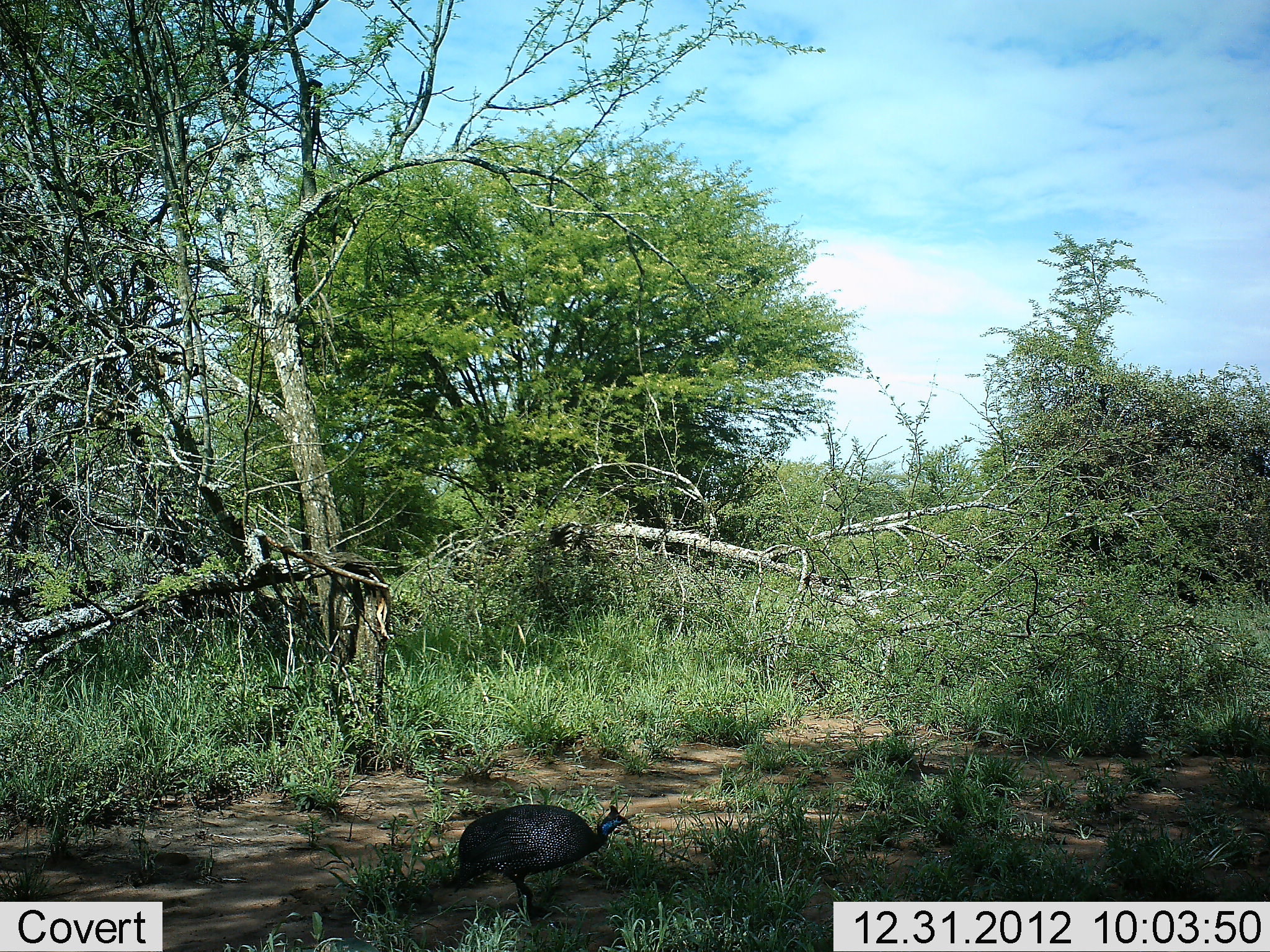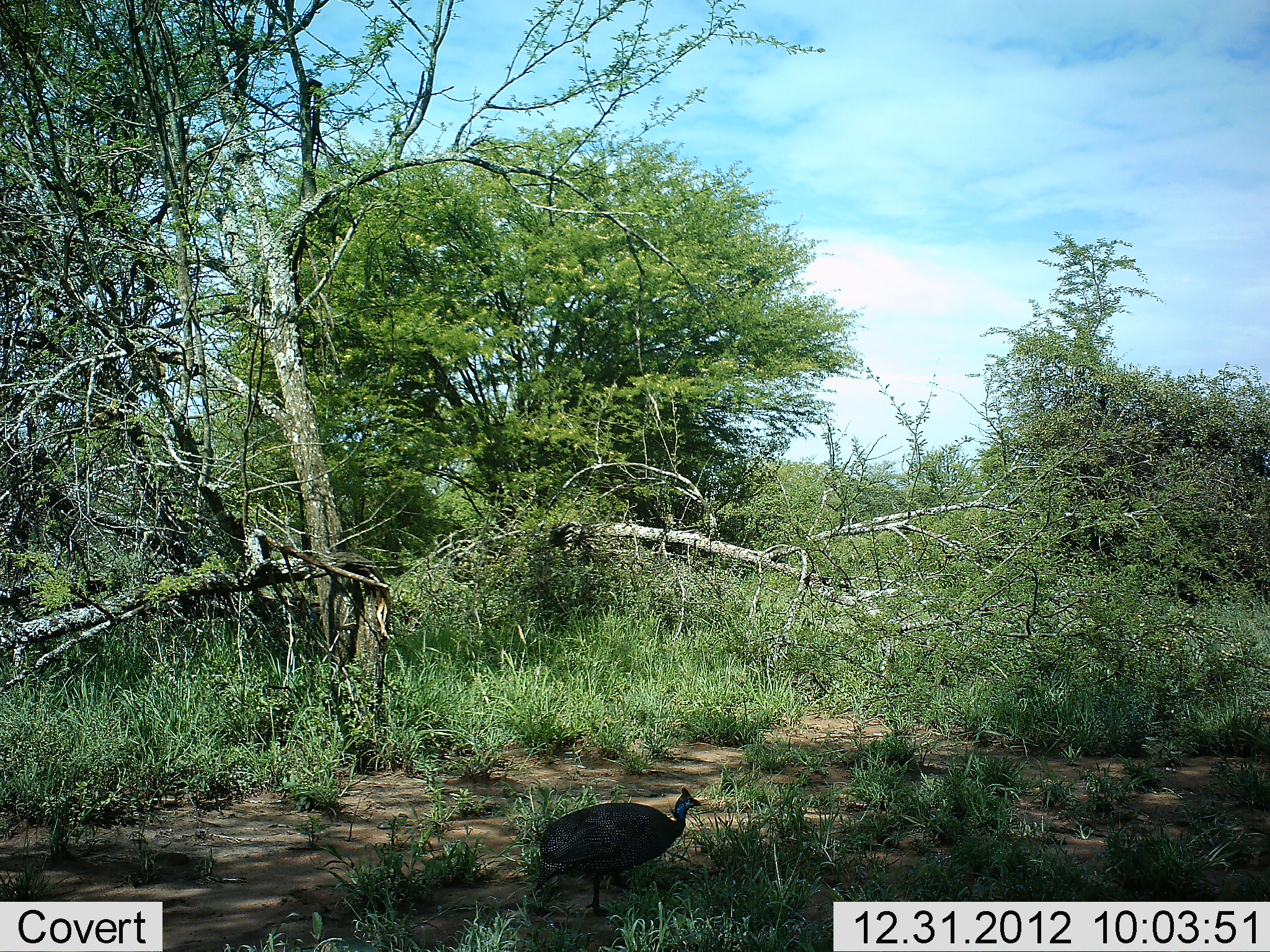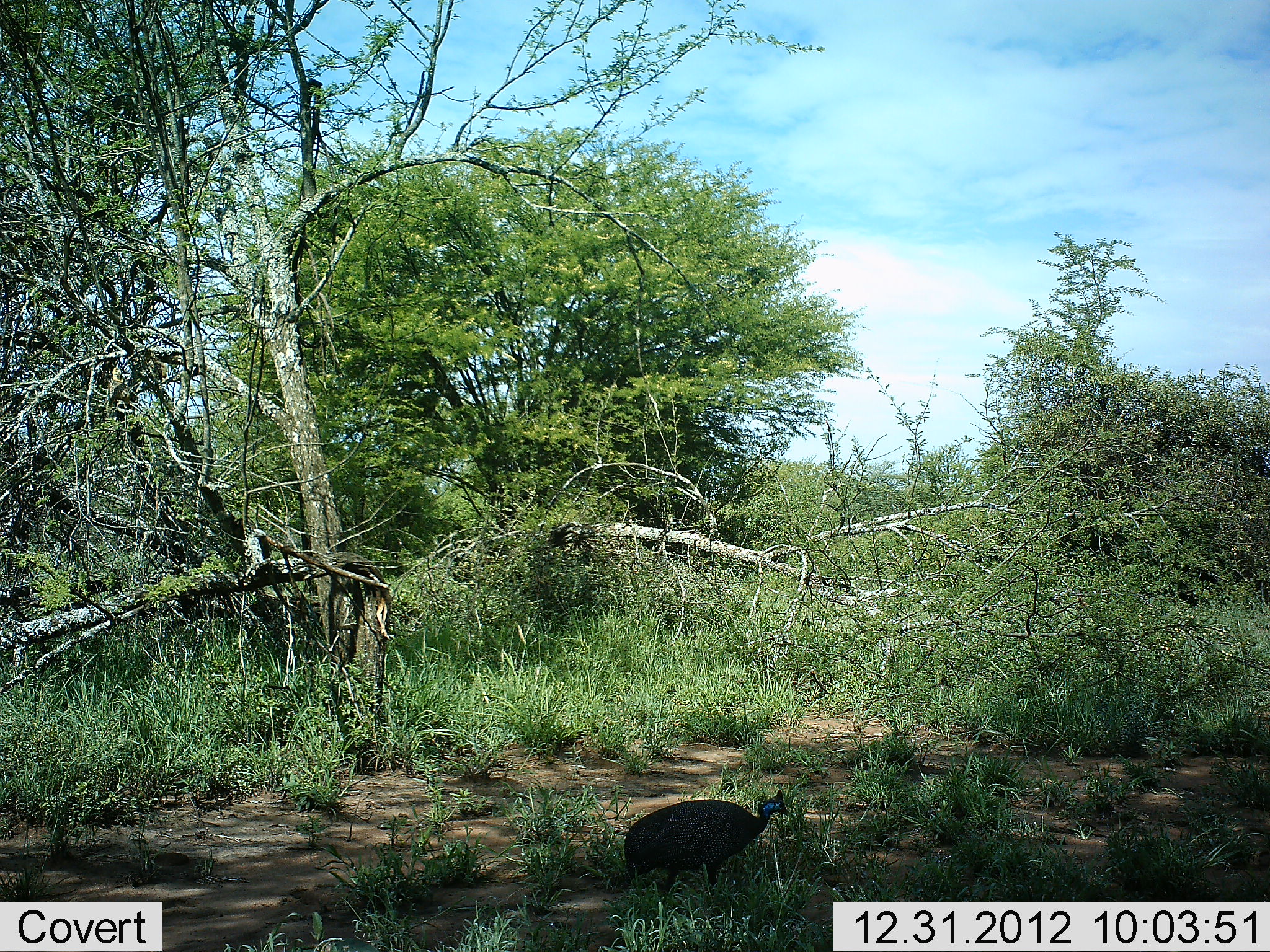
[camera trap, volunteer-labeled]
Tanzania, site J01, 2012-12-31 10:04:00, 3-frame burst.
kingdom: Animalia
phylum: Chordata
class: Aves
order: Galliformes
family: Numididae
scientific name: Numididae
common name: guinea fowl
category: guineafowl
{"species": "guineafowl (guinea fowl) (Numididae)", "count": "1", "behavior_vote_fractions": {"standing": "23%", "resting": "3%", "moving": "77%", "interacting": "0%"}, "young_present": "0%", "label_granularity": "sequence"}